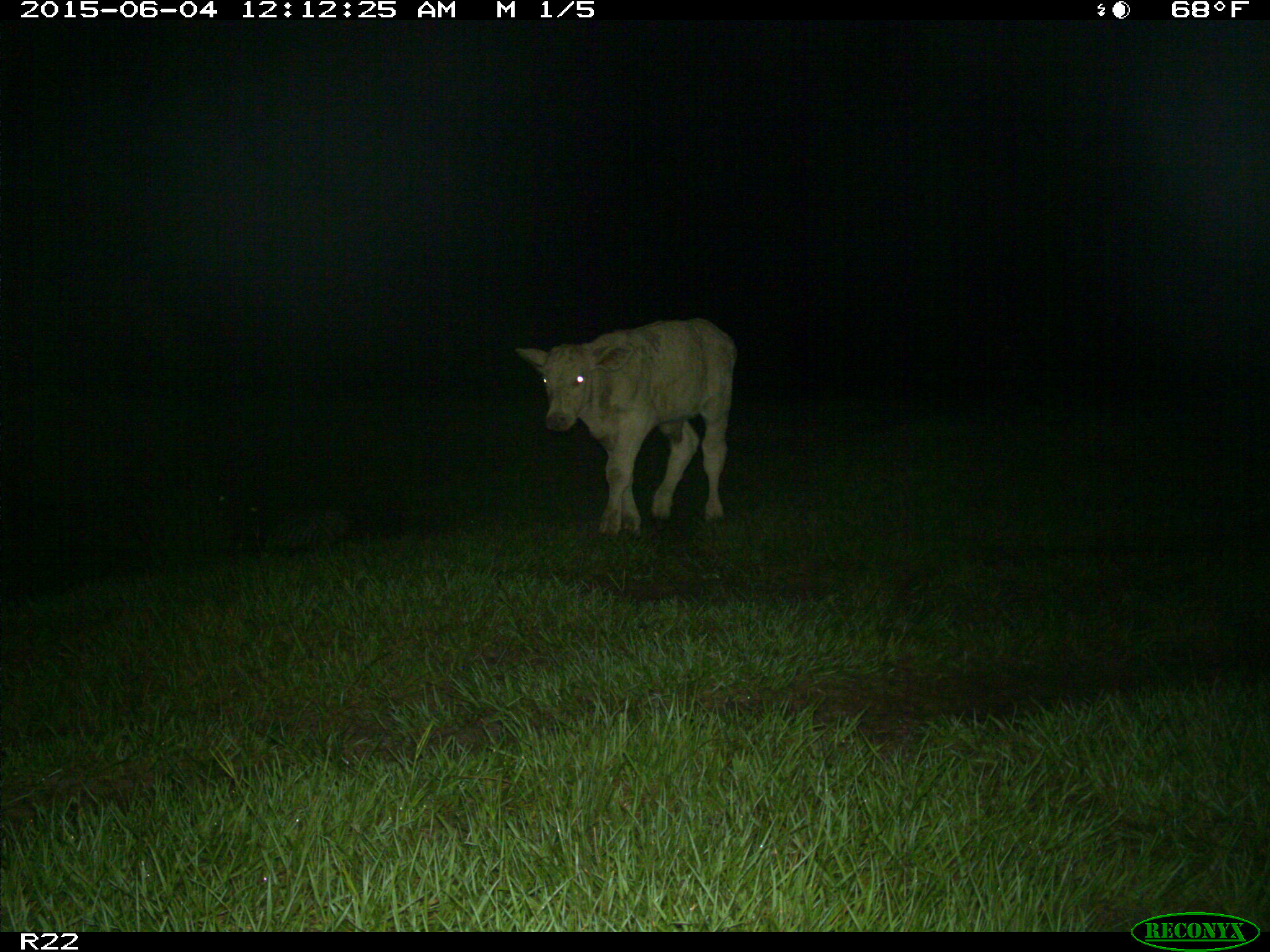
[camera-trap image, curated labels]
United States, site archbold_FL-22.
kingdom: Animalia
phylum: Chordata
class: Mammalia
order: Artiodactyla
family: Bovidae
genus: Bos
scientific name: Bos taurus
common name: domestic cow